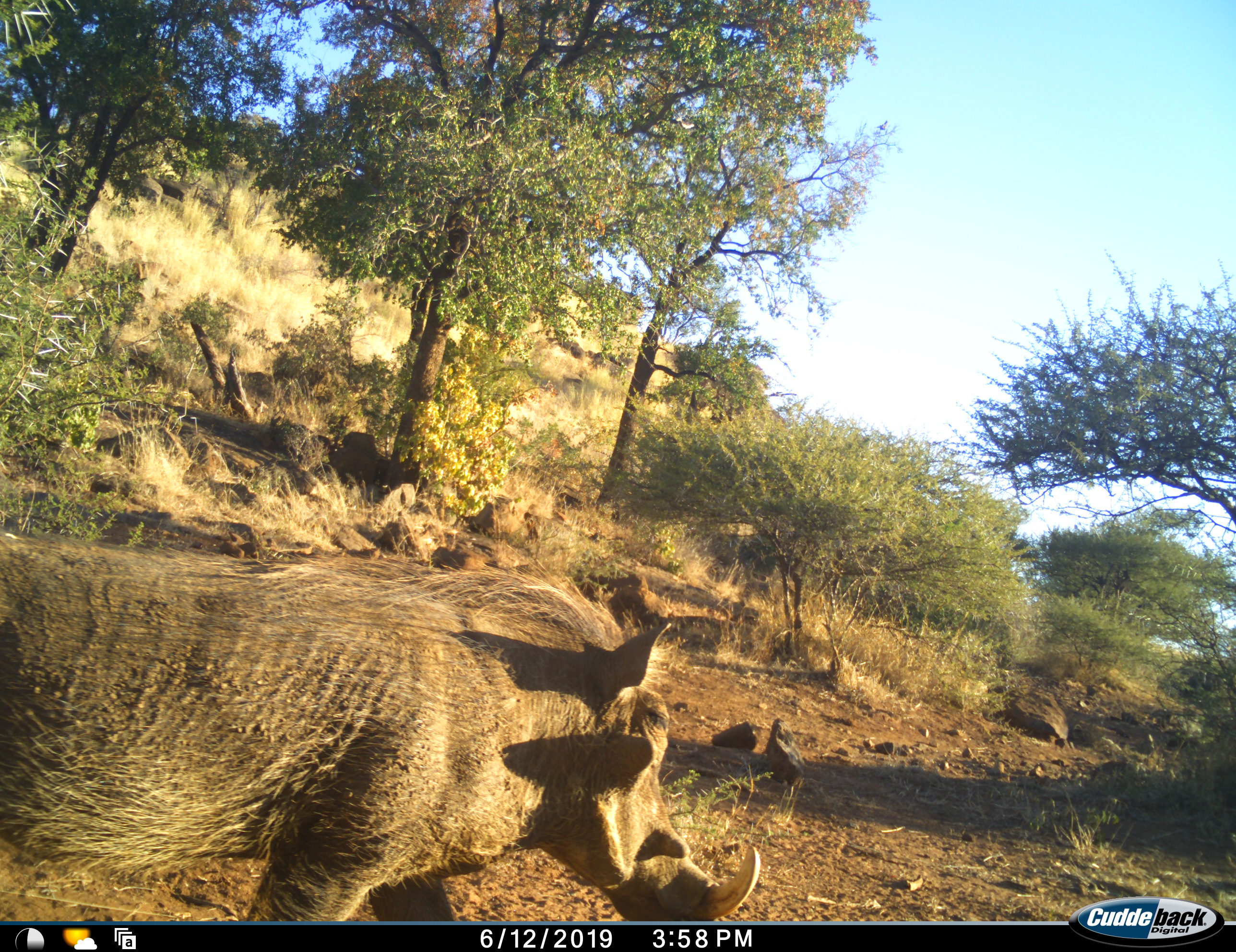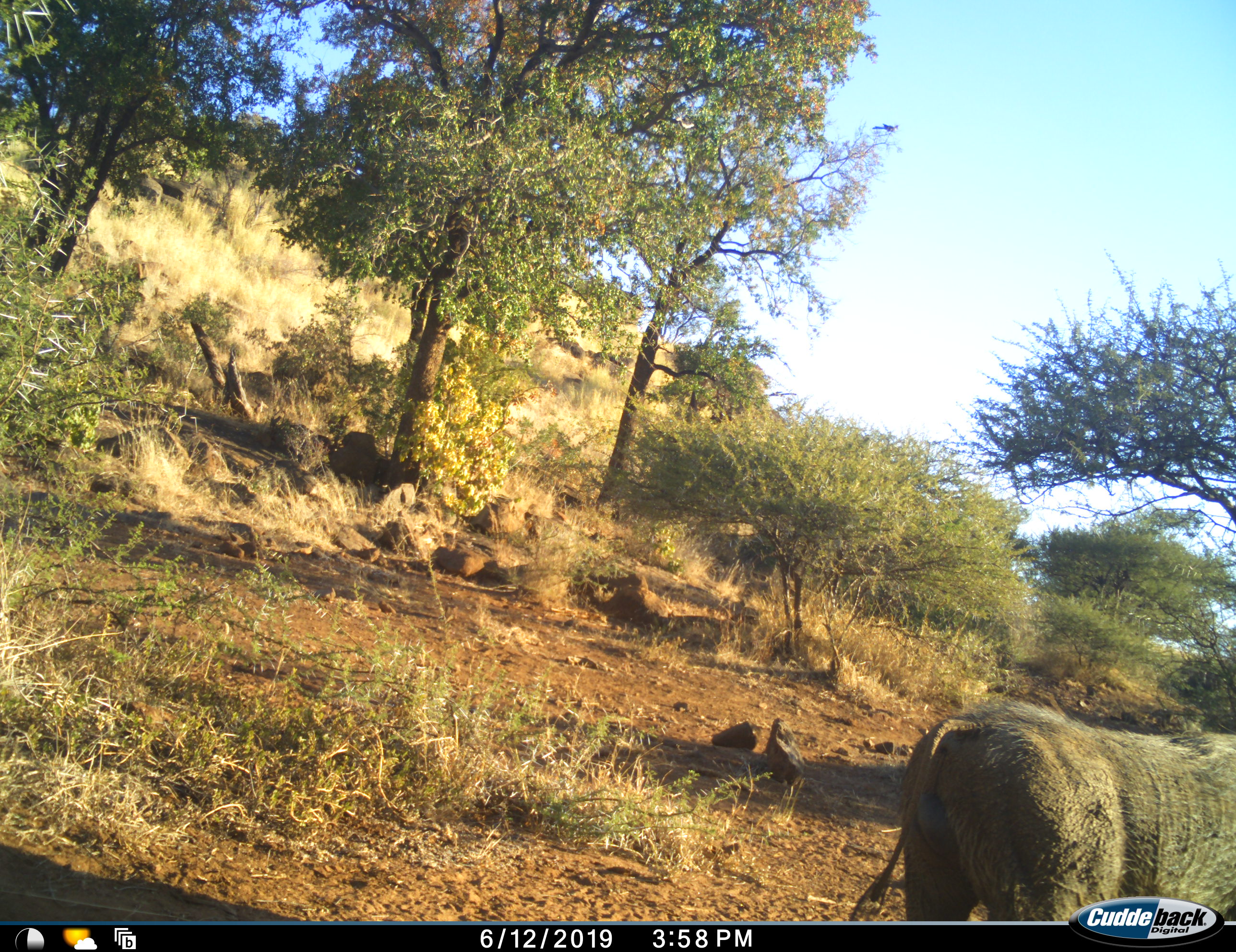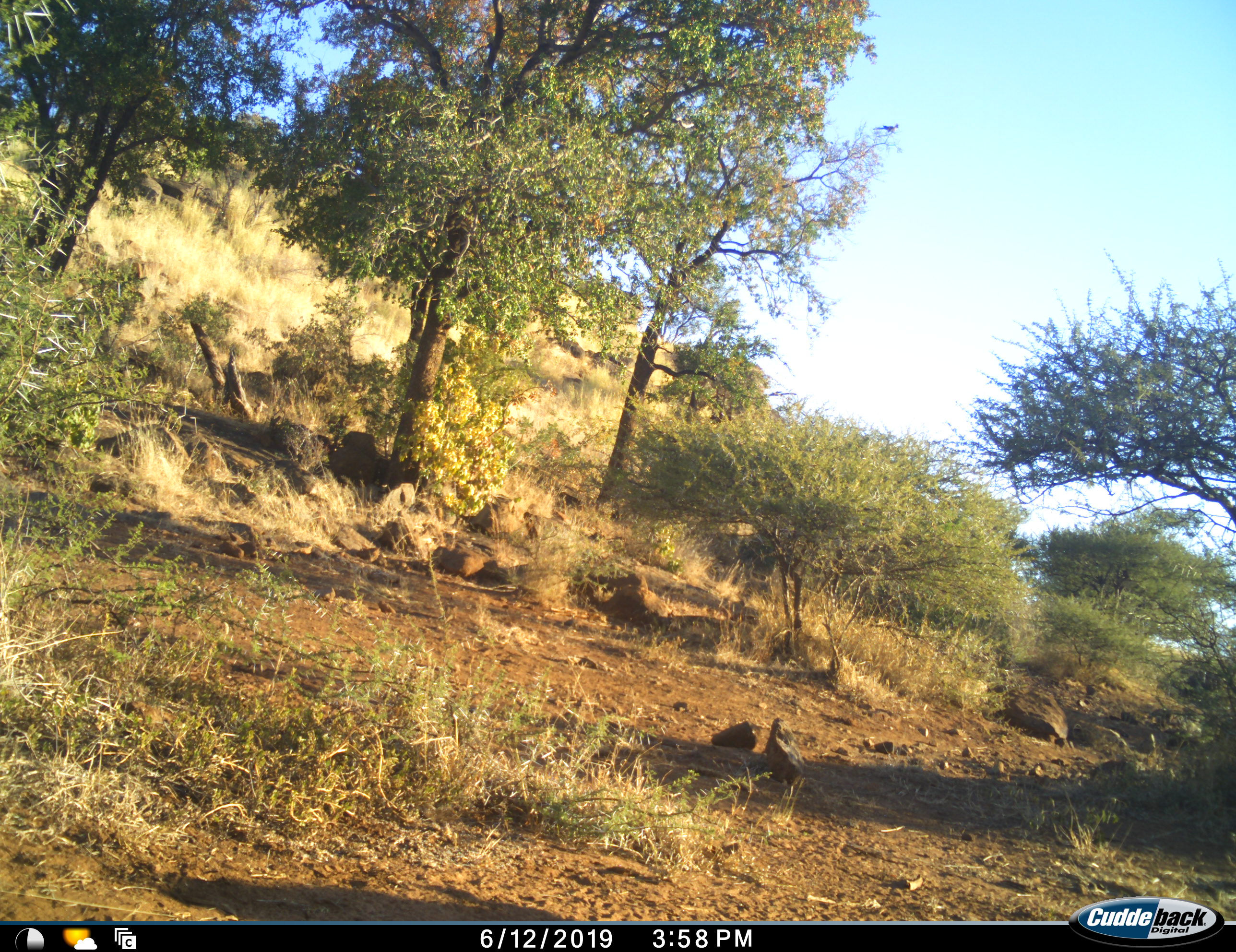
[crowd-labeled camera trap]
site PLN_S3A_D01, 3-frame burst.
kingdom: Animalia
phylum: Chordata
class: Mammalia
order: Artiodactyla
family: Suidae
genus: Phacochoerus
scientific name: Phacochoerus africanus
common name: warthog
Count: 1.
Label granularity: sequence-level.